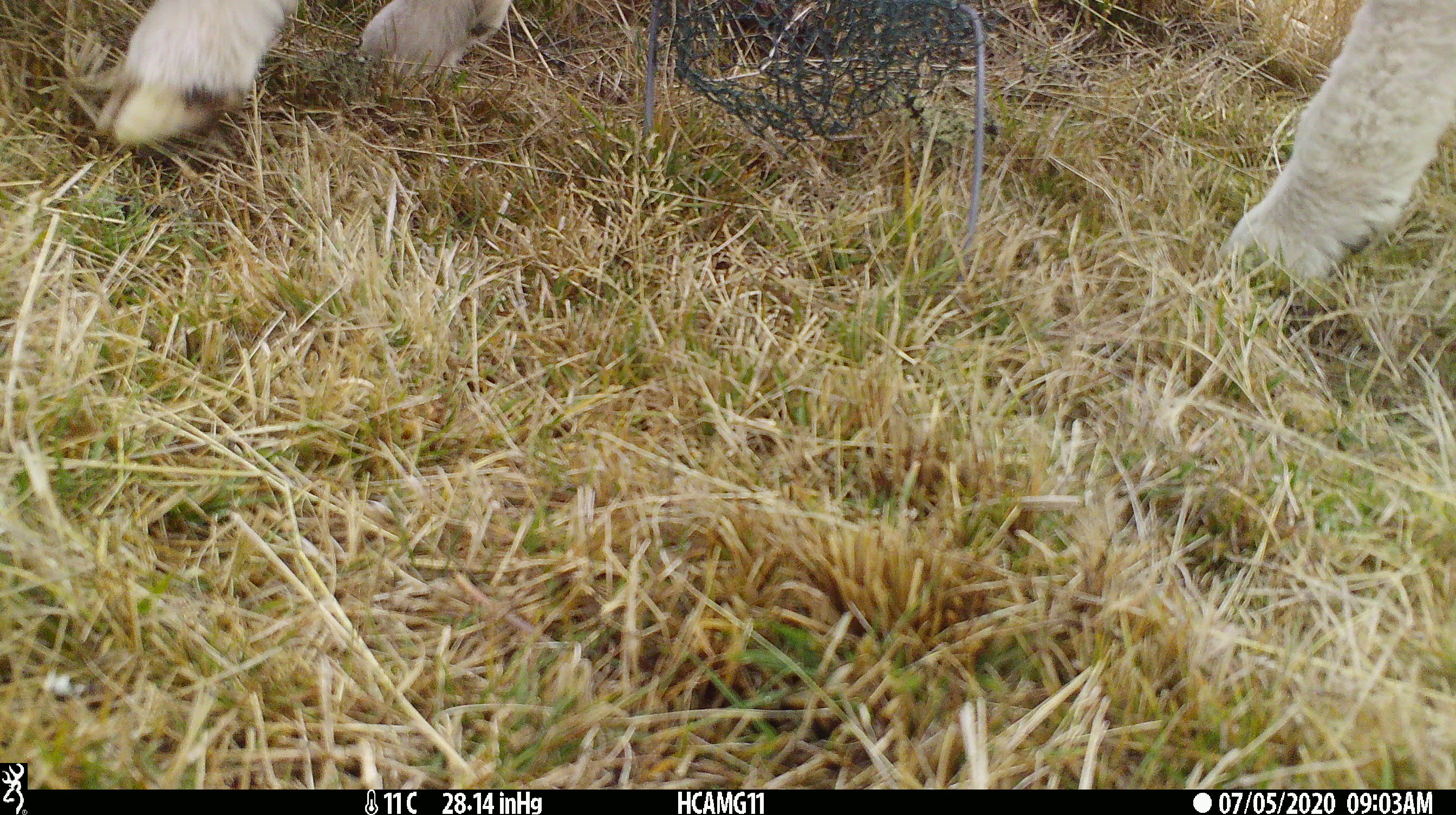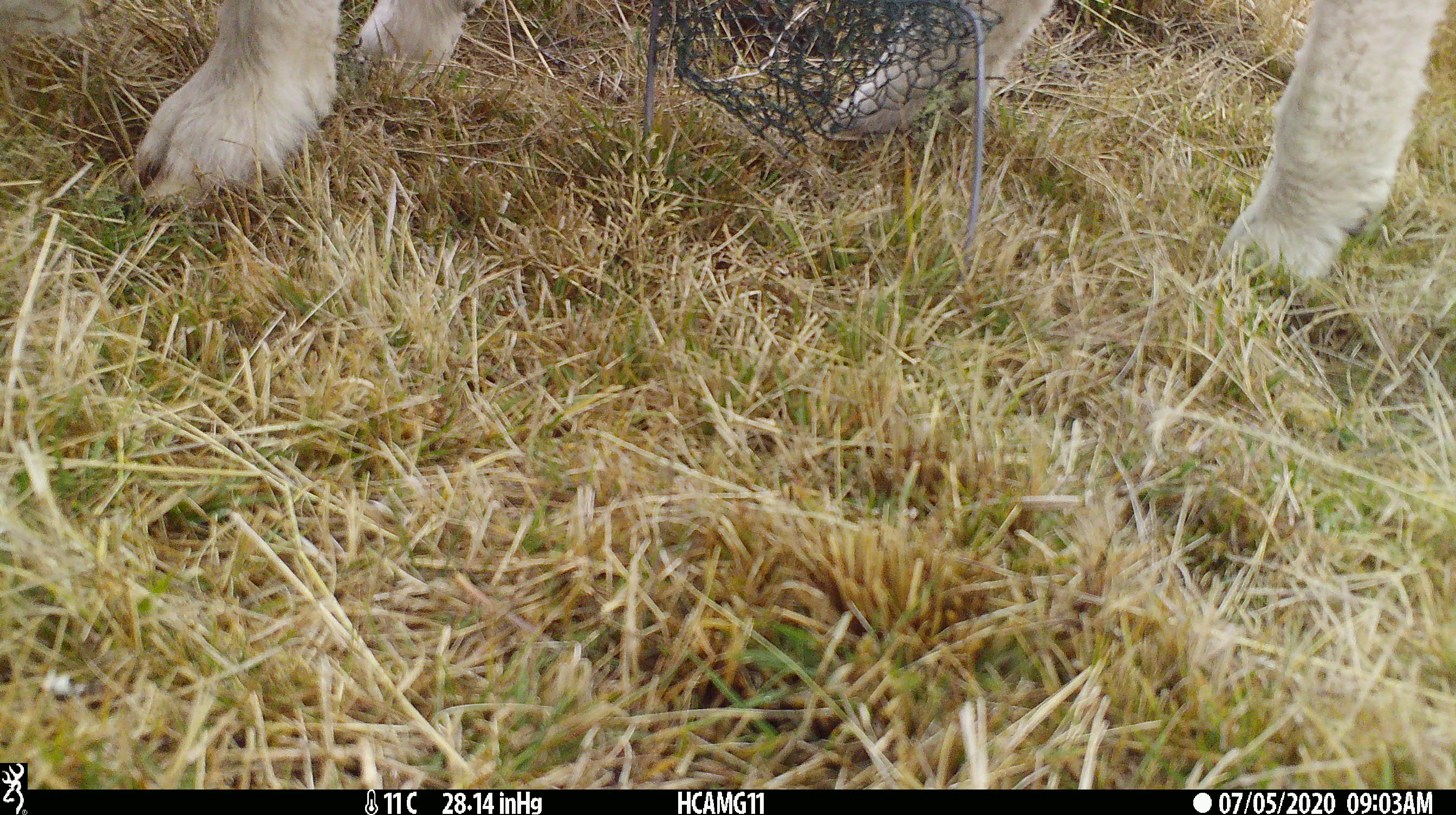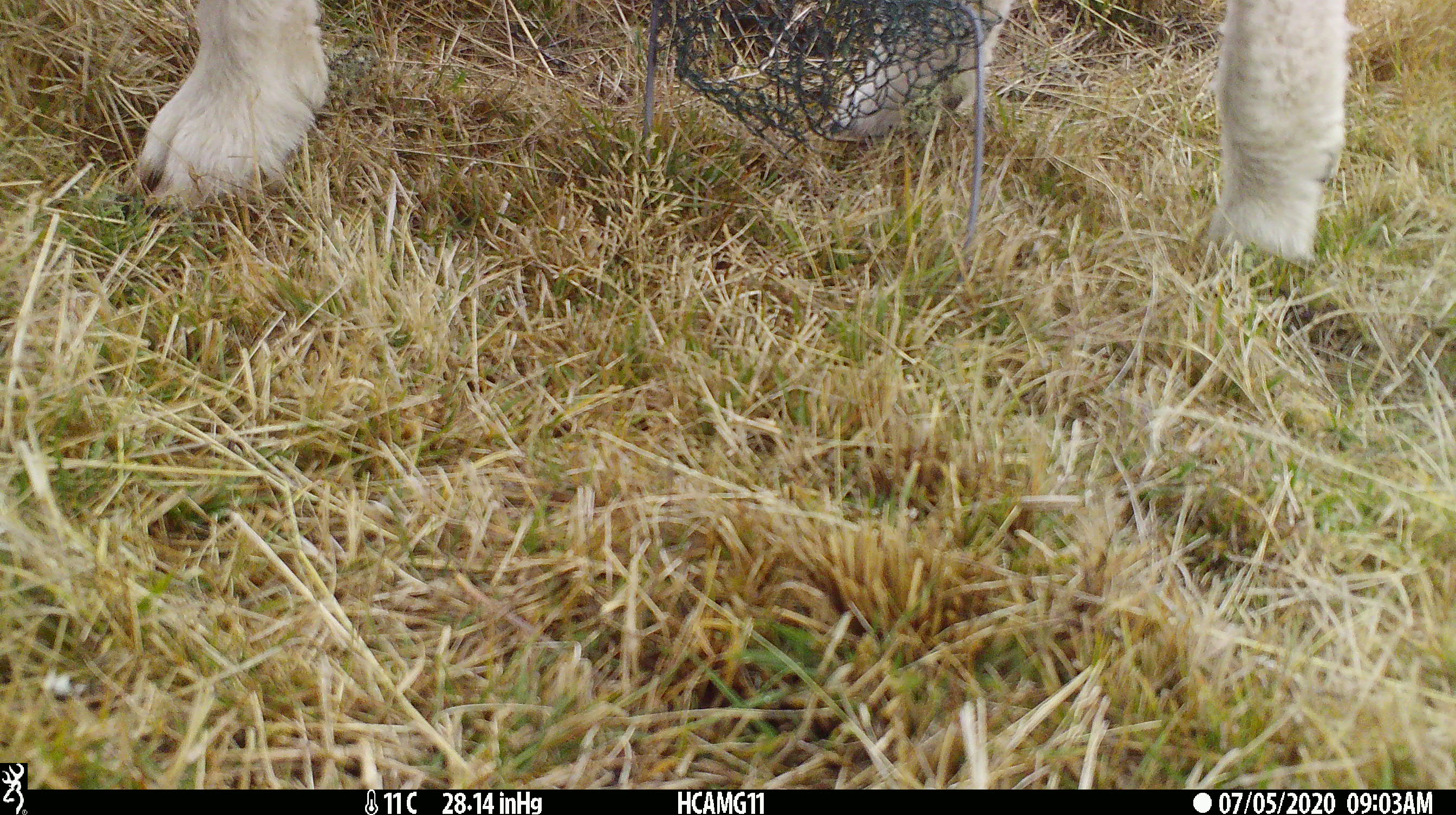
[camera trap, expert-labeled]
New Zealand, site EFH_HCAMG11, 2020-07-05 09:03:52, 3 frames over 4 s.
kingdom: Animalia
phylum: Chordata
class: Mammalia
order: Artiodactyla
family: Bovidae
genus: Ovis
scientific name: Ovis aries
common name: domestic sheep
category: sheep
Sheep (domestic sheep) (Ovis aries).